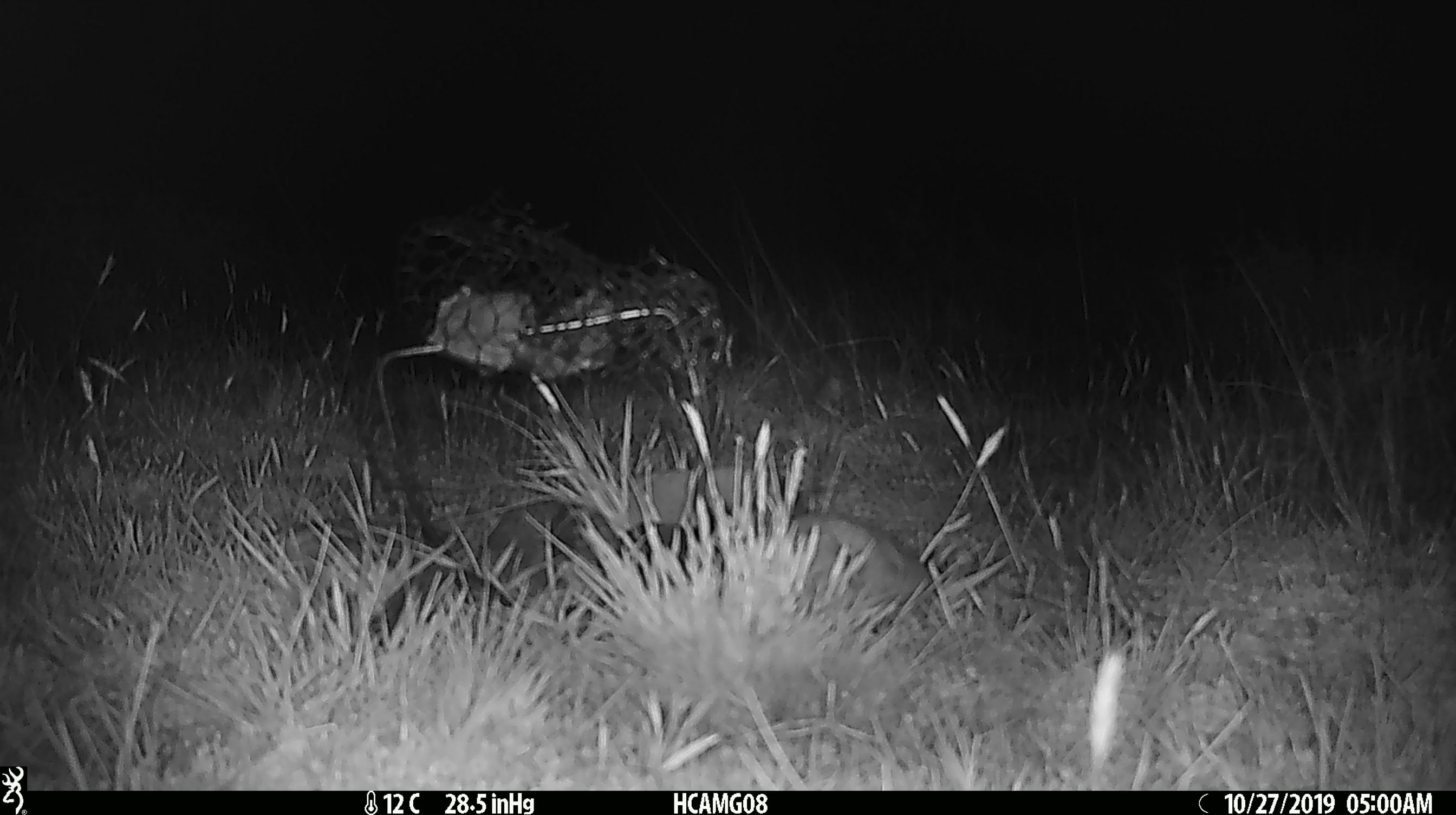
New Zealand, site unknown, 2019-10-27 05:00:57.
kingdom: Animalia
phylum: Chordata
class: Mammalia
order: Rodentia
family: Muridae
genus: Mus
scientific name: Mus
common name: mouse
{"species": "mouse (Mus)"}